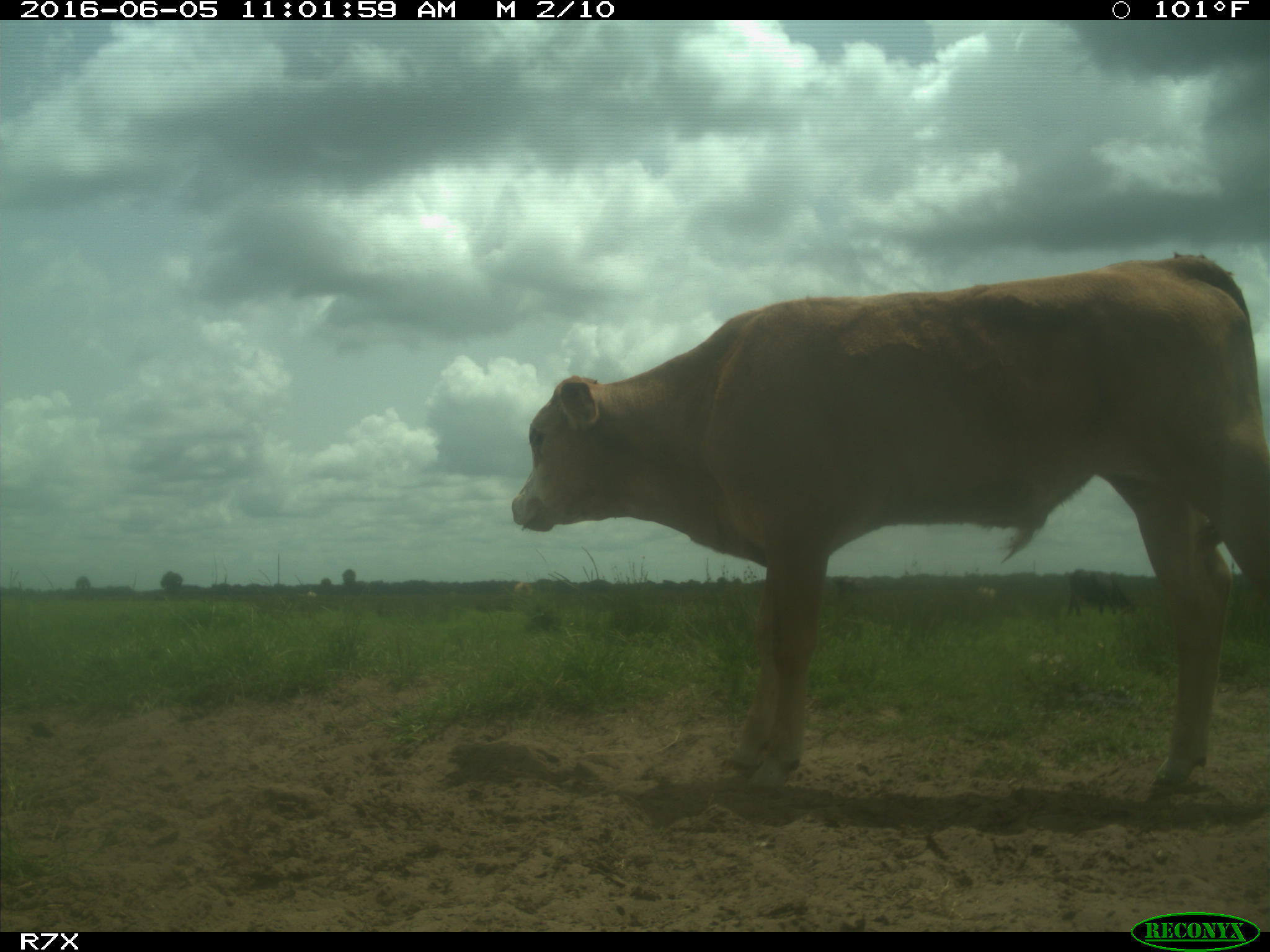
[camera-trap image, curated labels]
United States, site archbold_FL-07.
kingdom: Animalia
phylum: Chordata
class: Mammalia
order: Artiodactyla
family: Bovidae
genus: Bos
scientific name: Bos taurus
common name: domestic cow